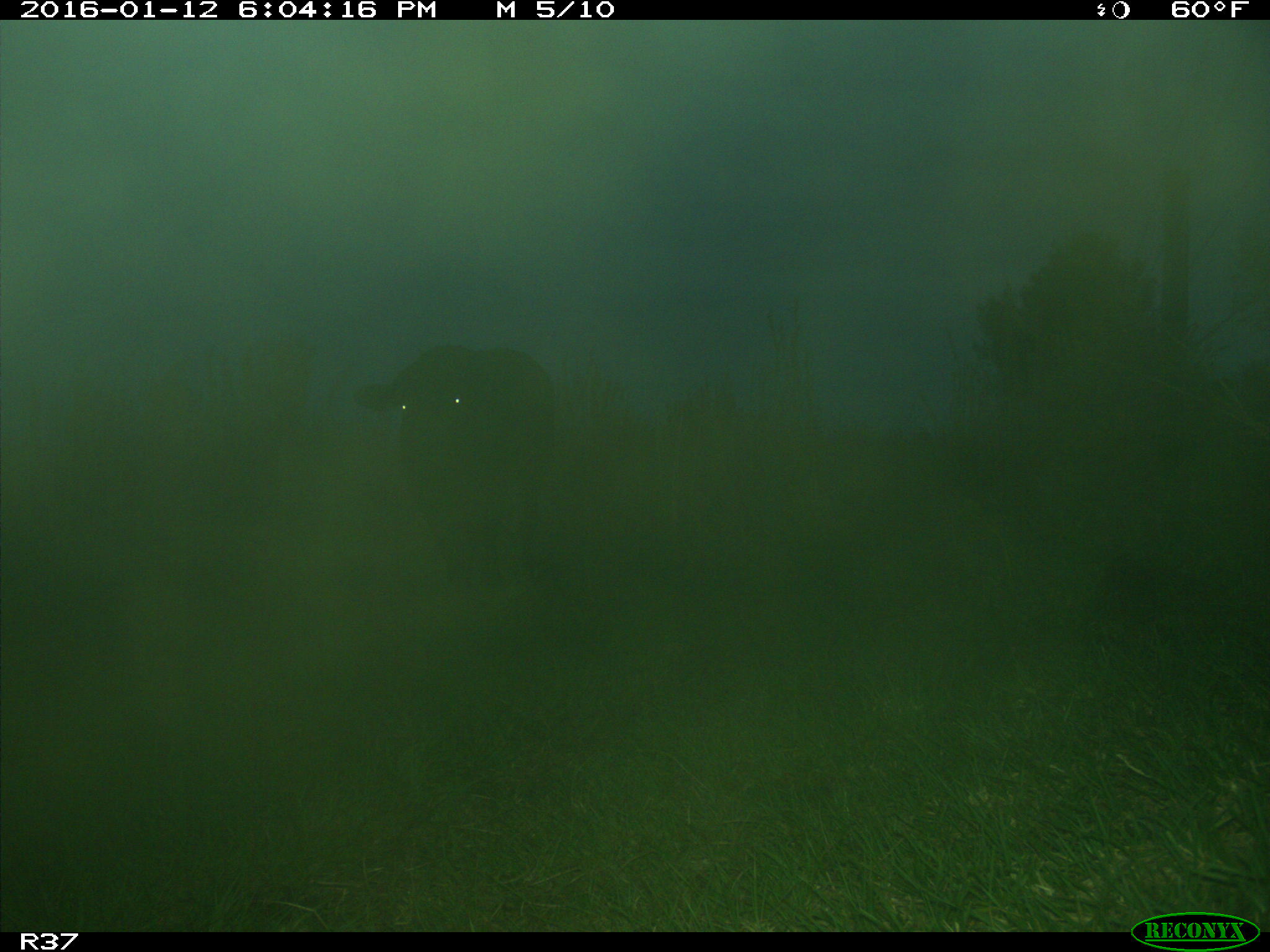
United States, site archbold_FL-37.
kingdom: Animalia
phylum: Chordata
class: Mammalia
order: Artiodactyla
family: Bovidae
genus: Bos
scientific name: Bos taurus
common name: domestic cow